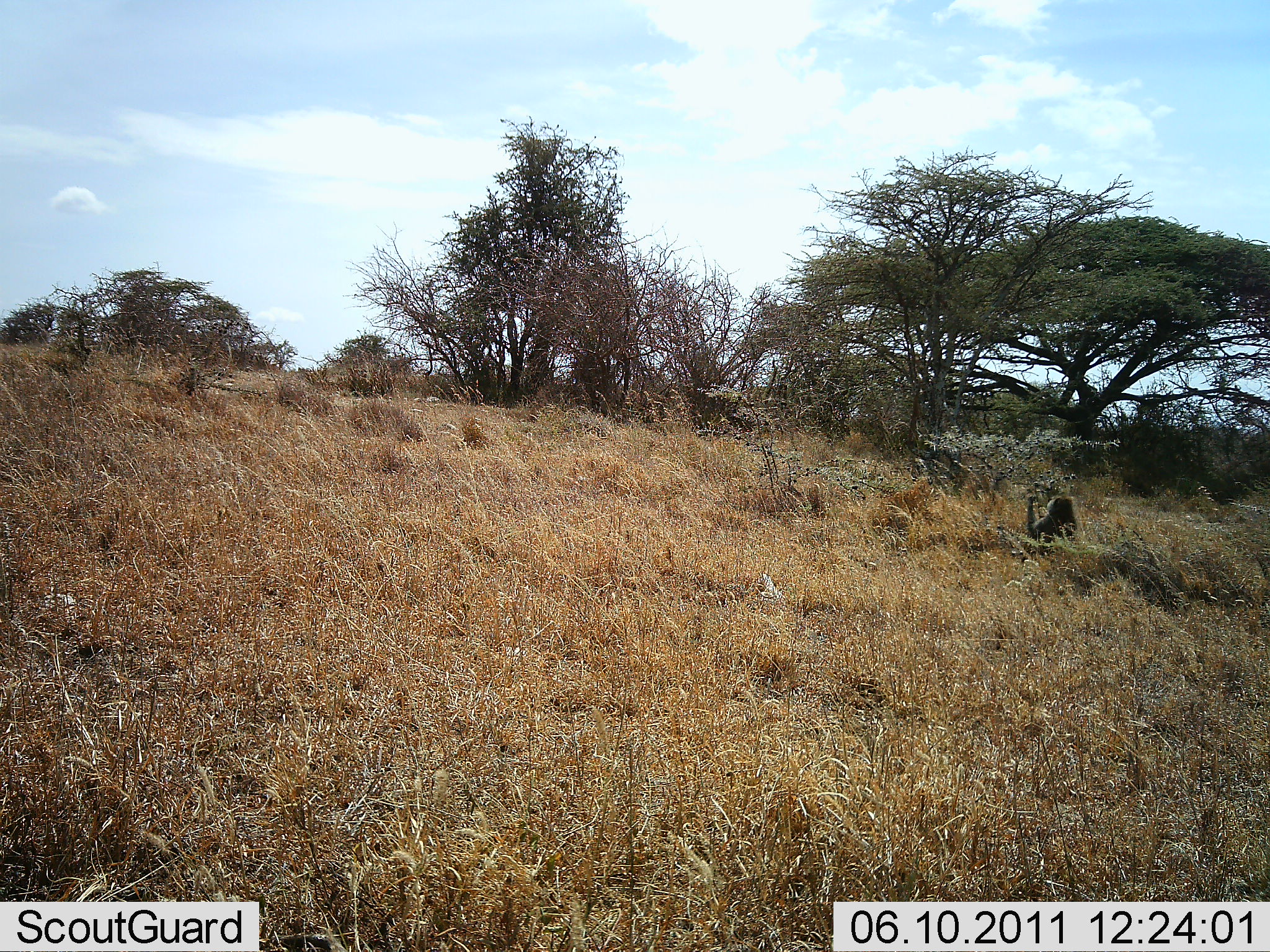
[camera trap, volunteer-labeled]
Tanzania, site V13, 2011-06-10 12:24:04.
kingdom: Animalia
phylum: Chordata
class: Mammalia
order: Primates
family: Cercopithecidae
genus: Papio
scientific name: Papio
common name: baboon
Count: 1.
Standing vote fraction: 17%.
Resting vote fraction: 67%.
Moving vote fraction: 0%.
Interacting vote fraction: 8%.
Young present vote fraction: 0%.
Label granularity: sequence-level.